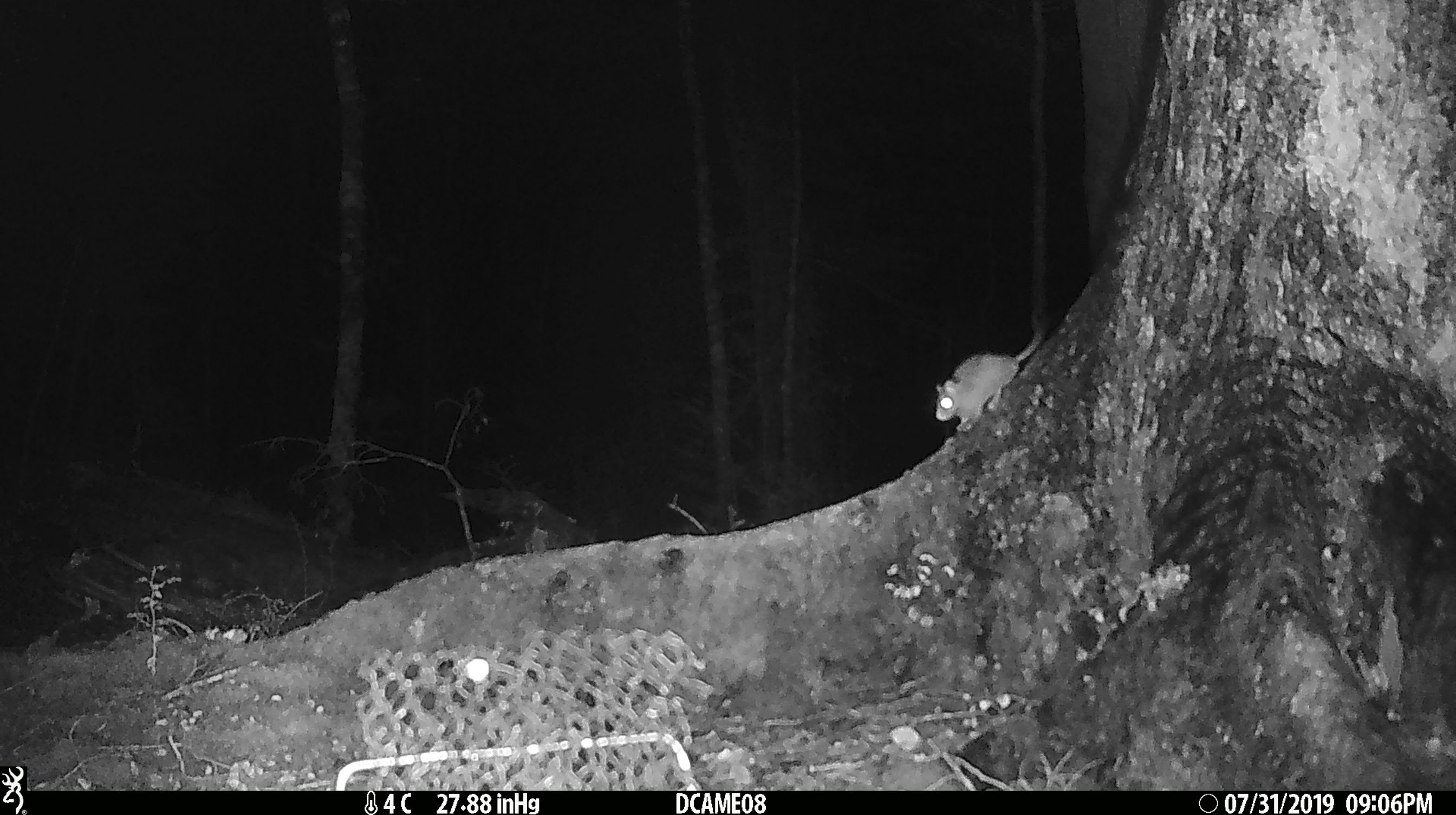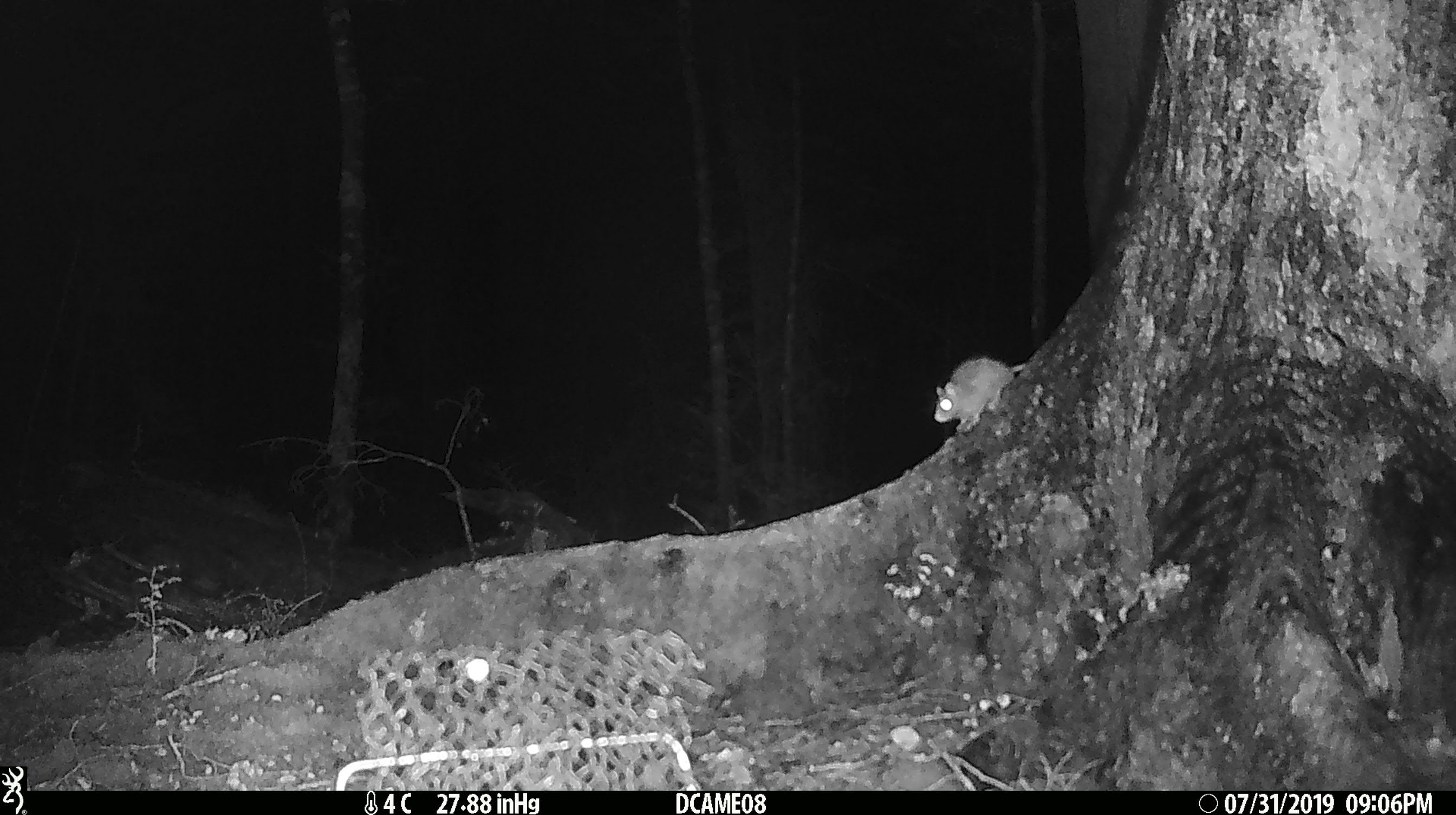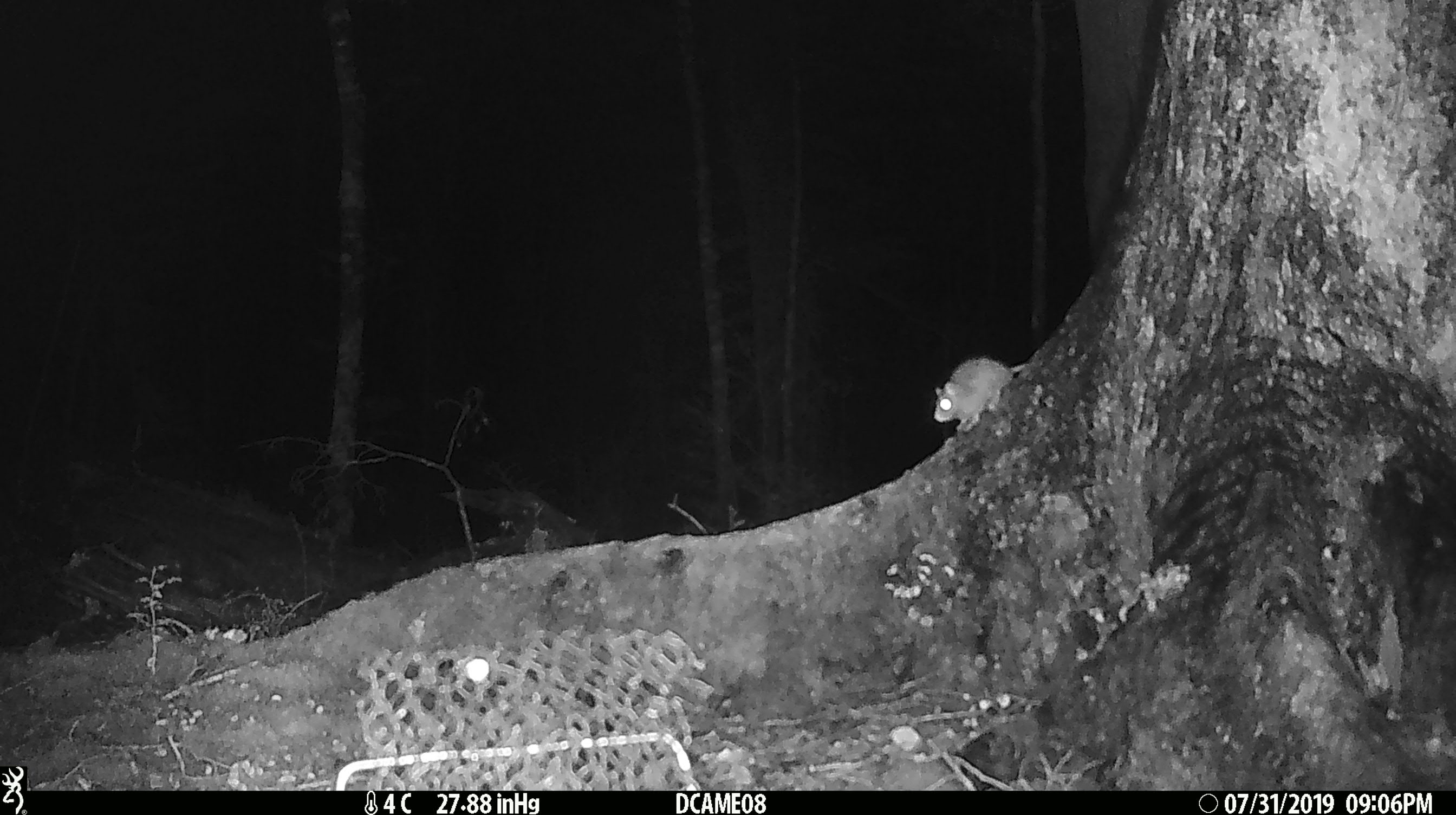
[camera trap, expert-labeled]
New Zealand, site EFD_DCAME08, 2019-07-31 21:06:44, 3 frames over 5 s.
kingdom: Animalia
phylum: Chordata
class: Mammalia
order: Rodentia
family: Muridae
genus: Mus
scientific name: Mus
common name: mouse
Mouse (Mus).